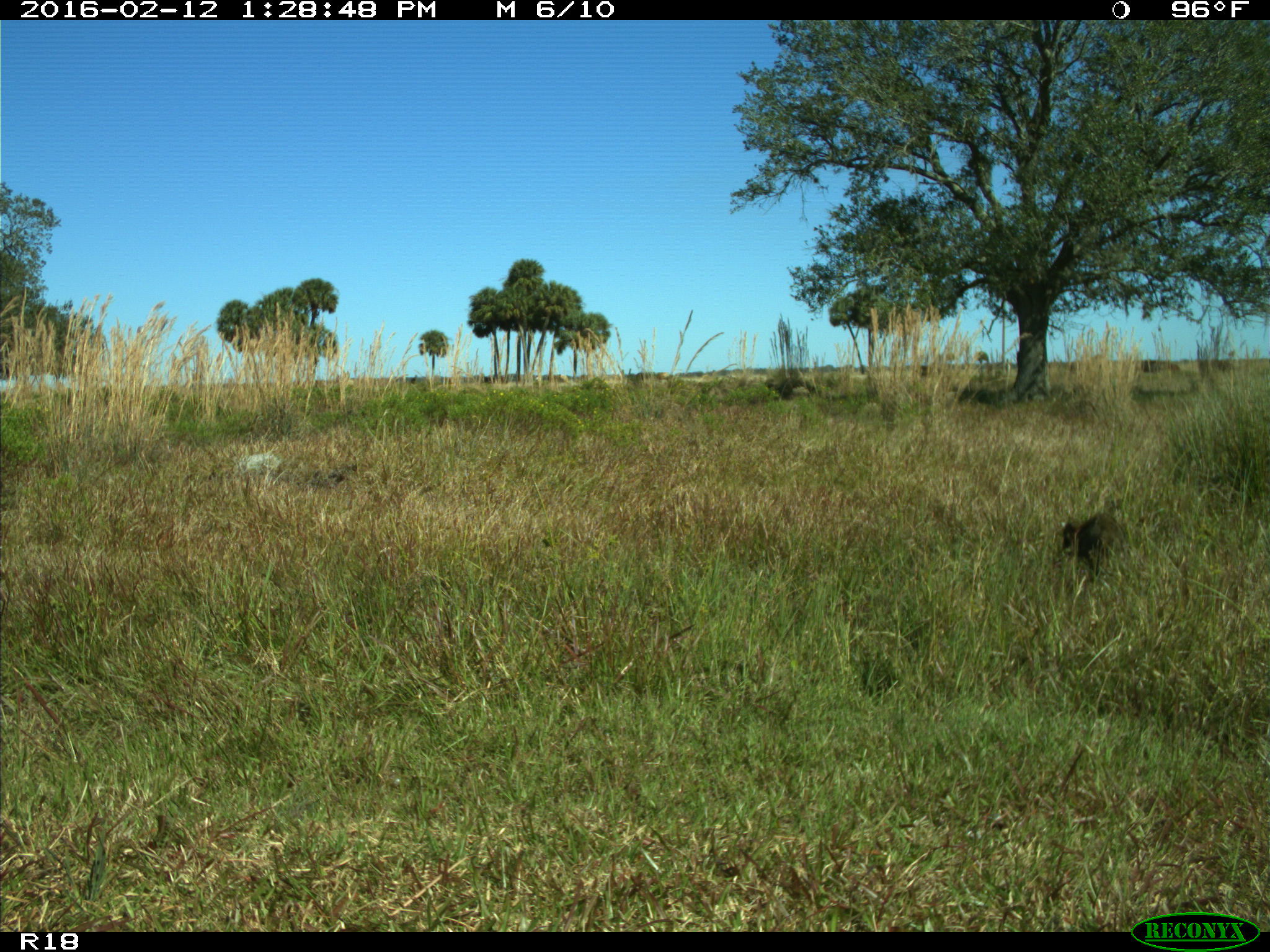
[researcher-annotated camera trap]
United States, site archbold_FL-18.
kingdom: Animalia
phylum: Chordata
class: Mammalia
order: Carnivora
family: Procyonidae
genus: Procyon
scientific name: Procyon lotor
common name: common raccoon